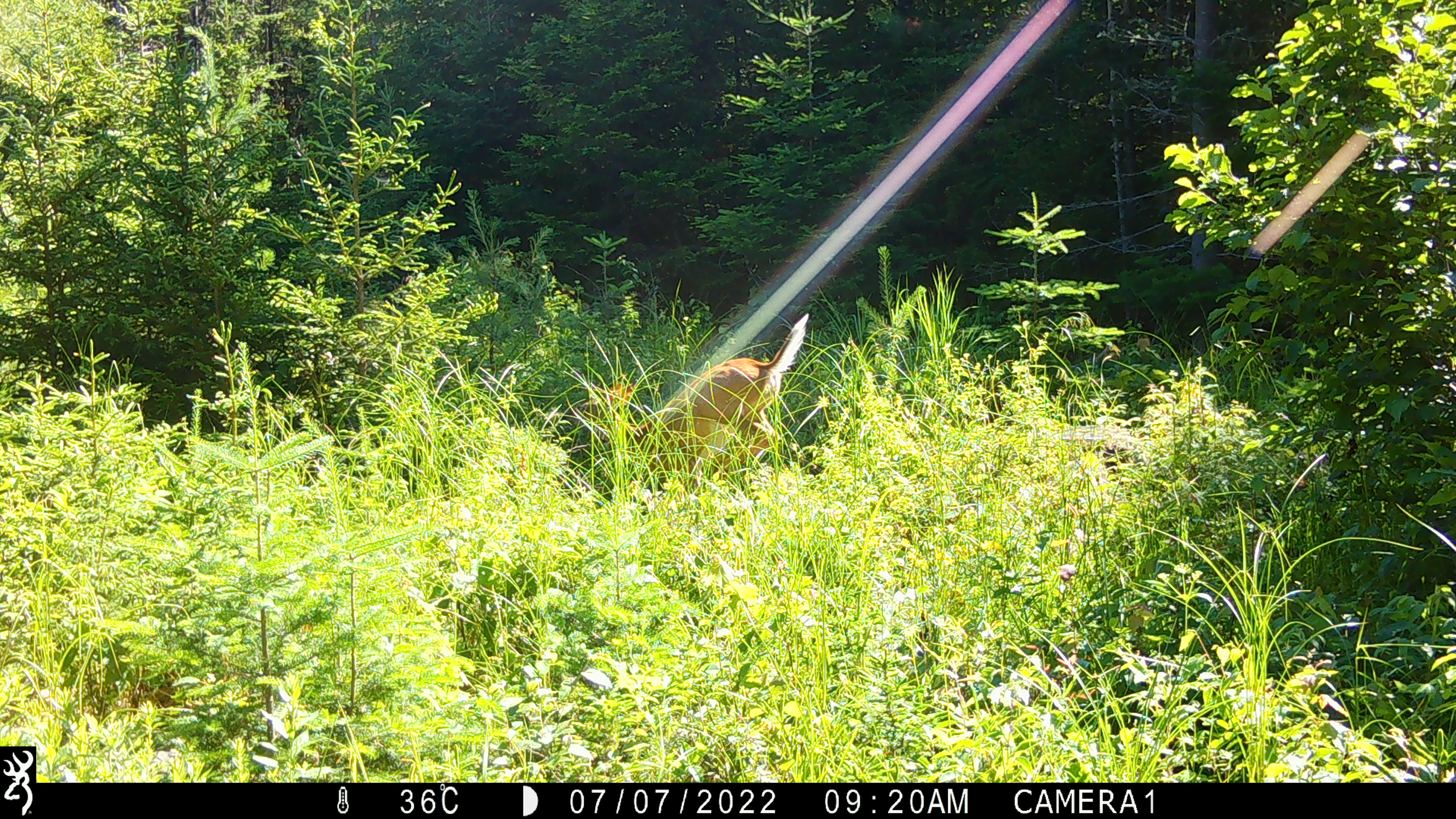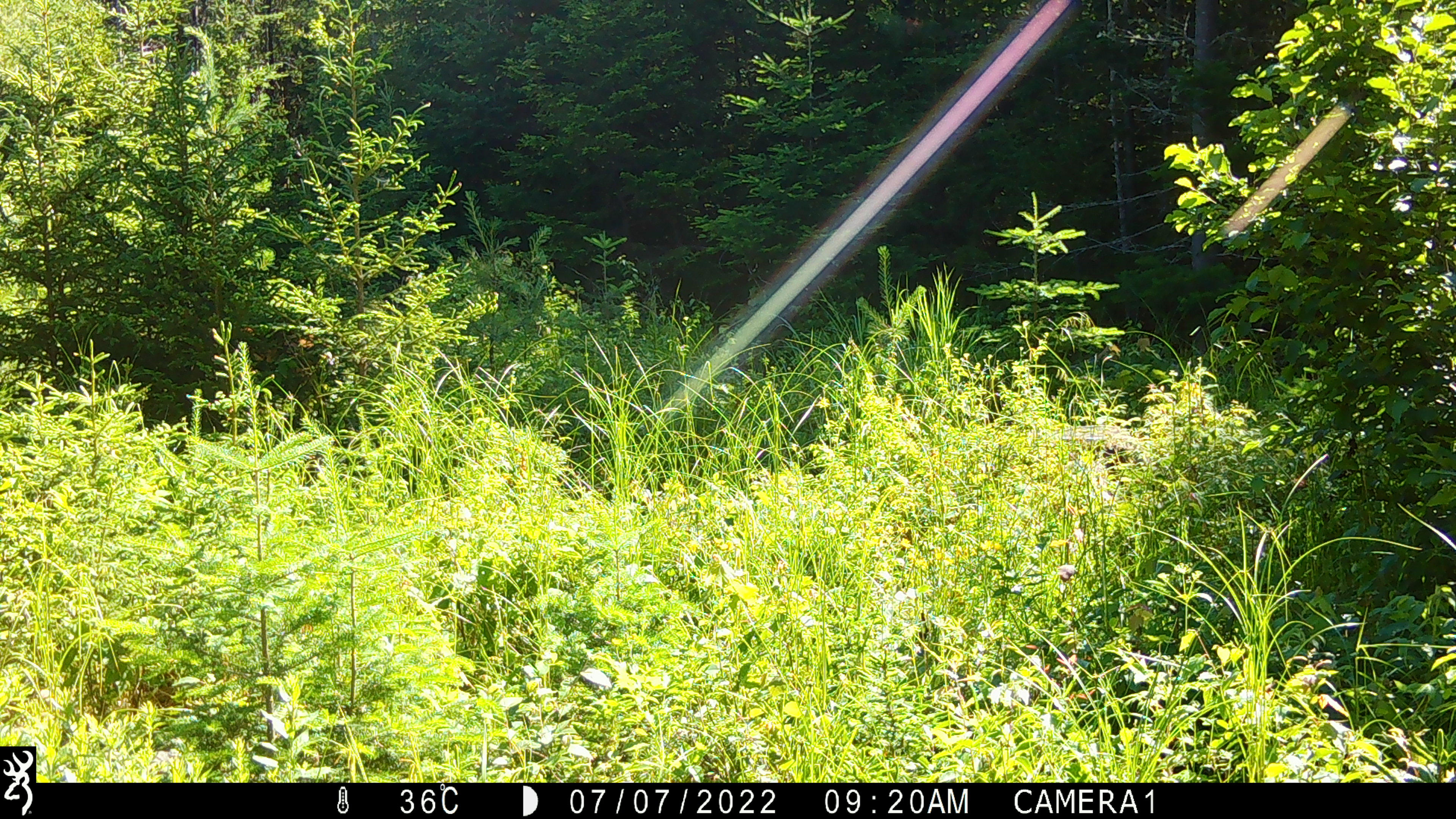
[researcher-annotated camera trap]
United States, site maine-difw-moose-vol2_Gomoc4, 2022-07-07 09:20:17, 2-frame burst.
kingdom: Animalia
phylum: Chordata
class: Mammalia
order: Artiodactyla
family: Cervidae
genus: Odocoileus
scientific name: Odocoileus virginianus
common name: white-tailed deer